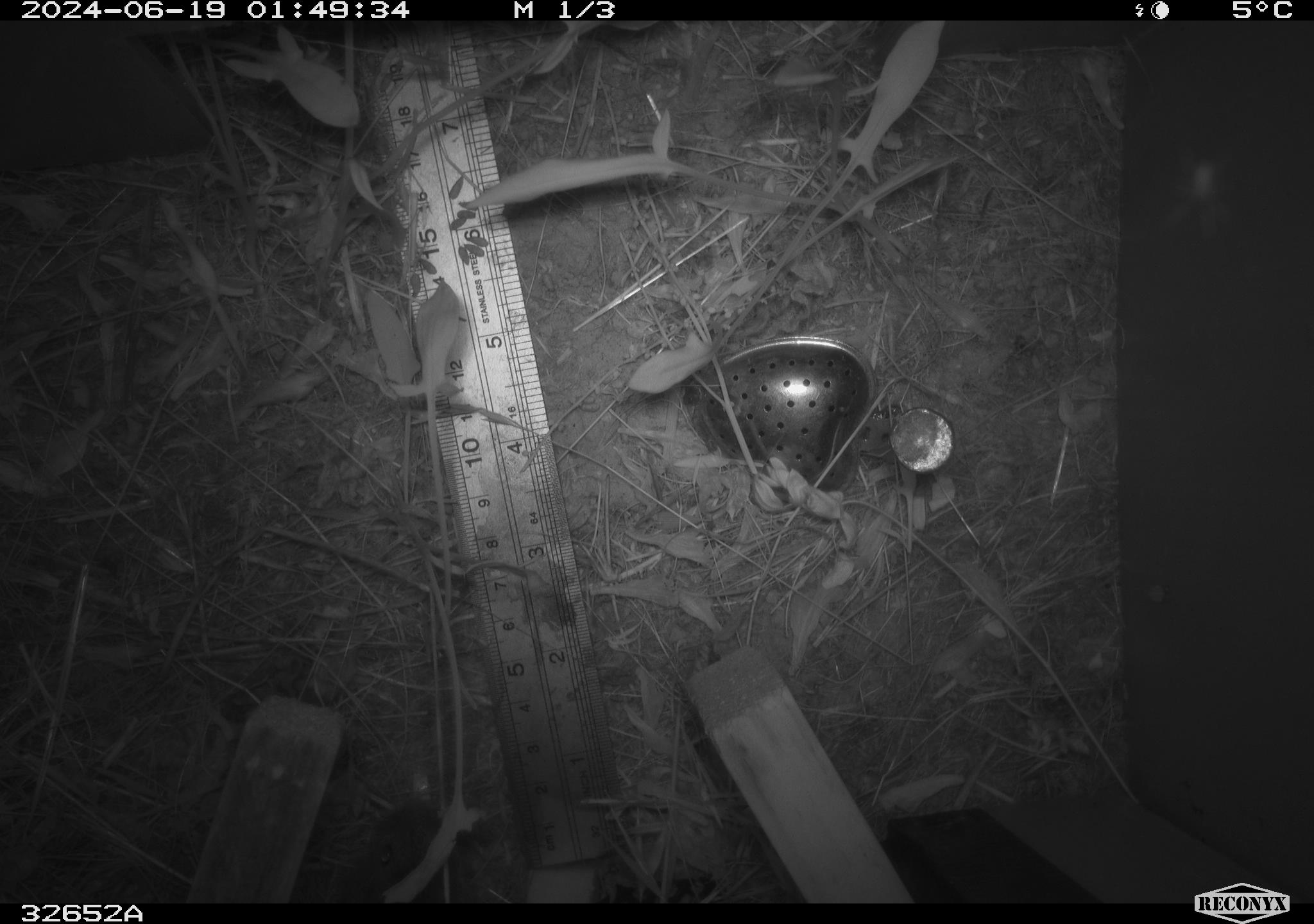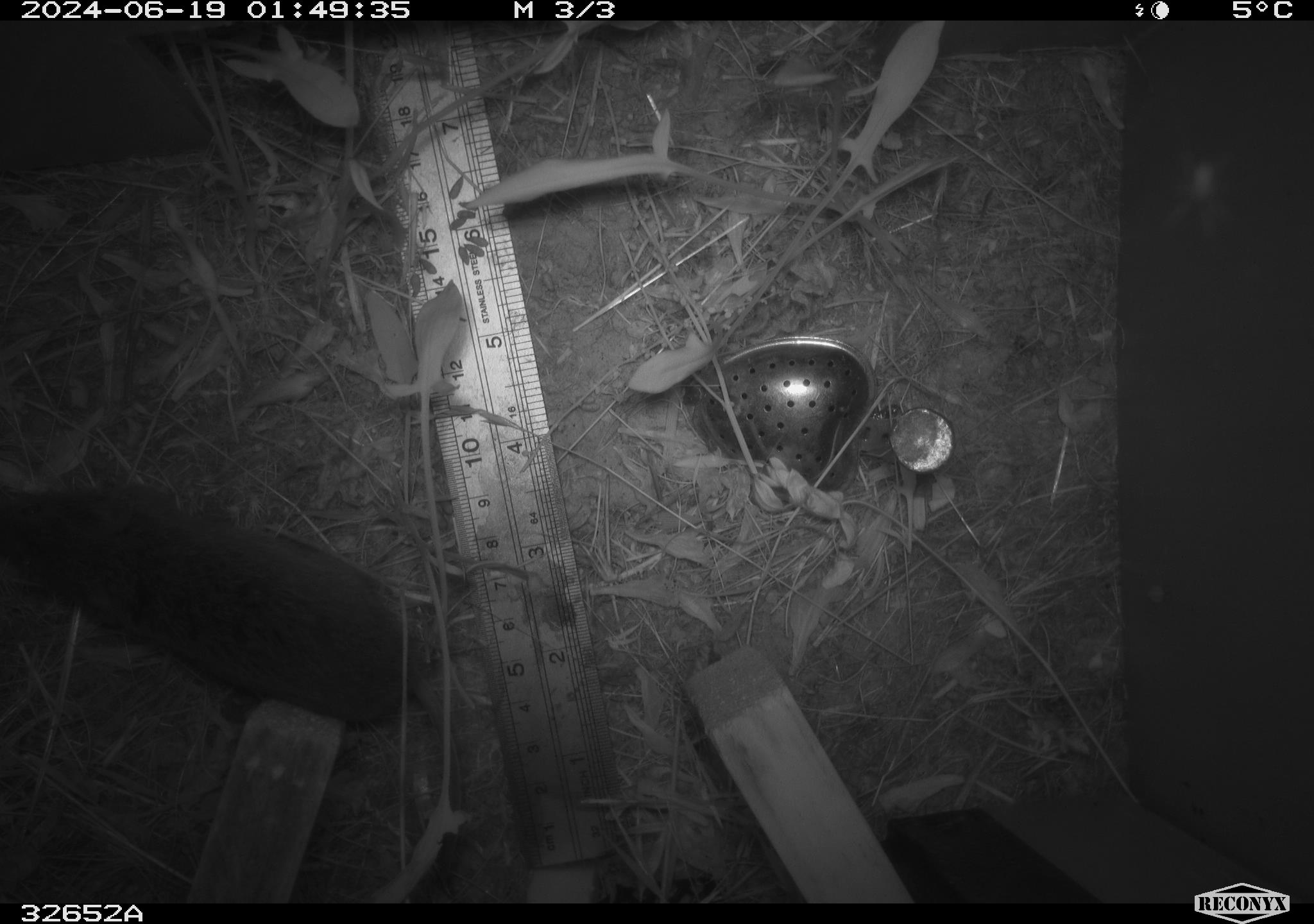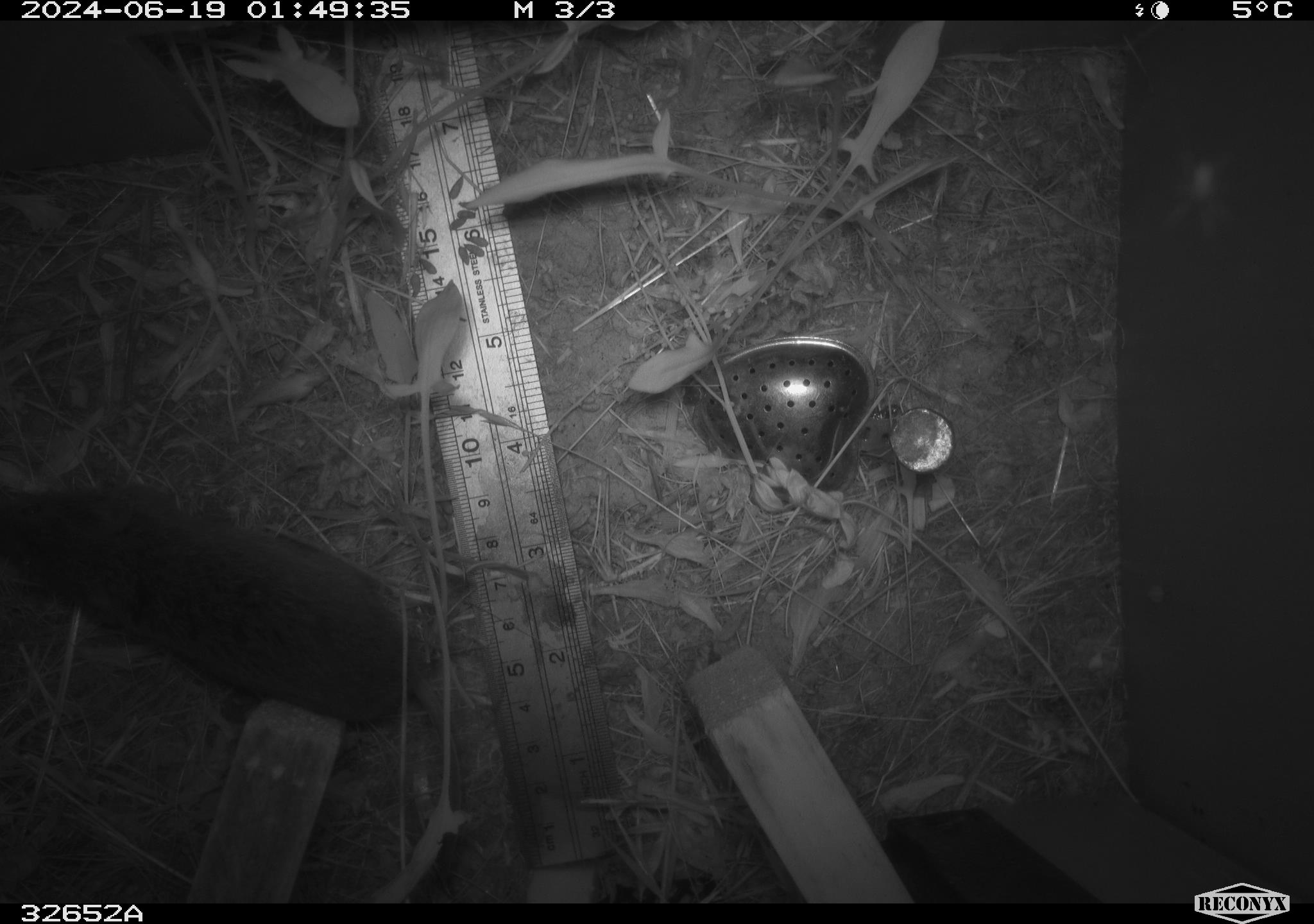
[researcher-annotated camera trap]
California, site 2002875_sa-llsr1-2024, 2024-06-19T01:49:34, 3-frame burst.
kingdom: Animalia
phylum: Chordata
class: Mammalia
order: Rodentia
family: Cricetidae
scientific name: Arvicolinae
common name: voles, lemmings, and muskrats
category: arvicolinae subfamily